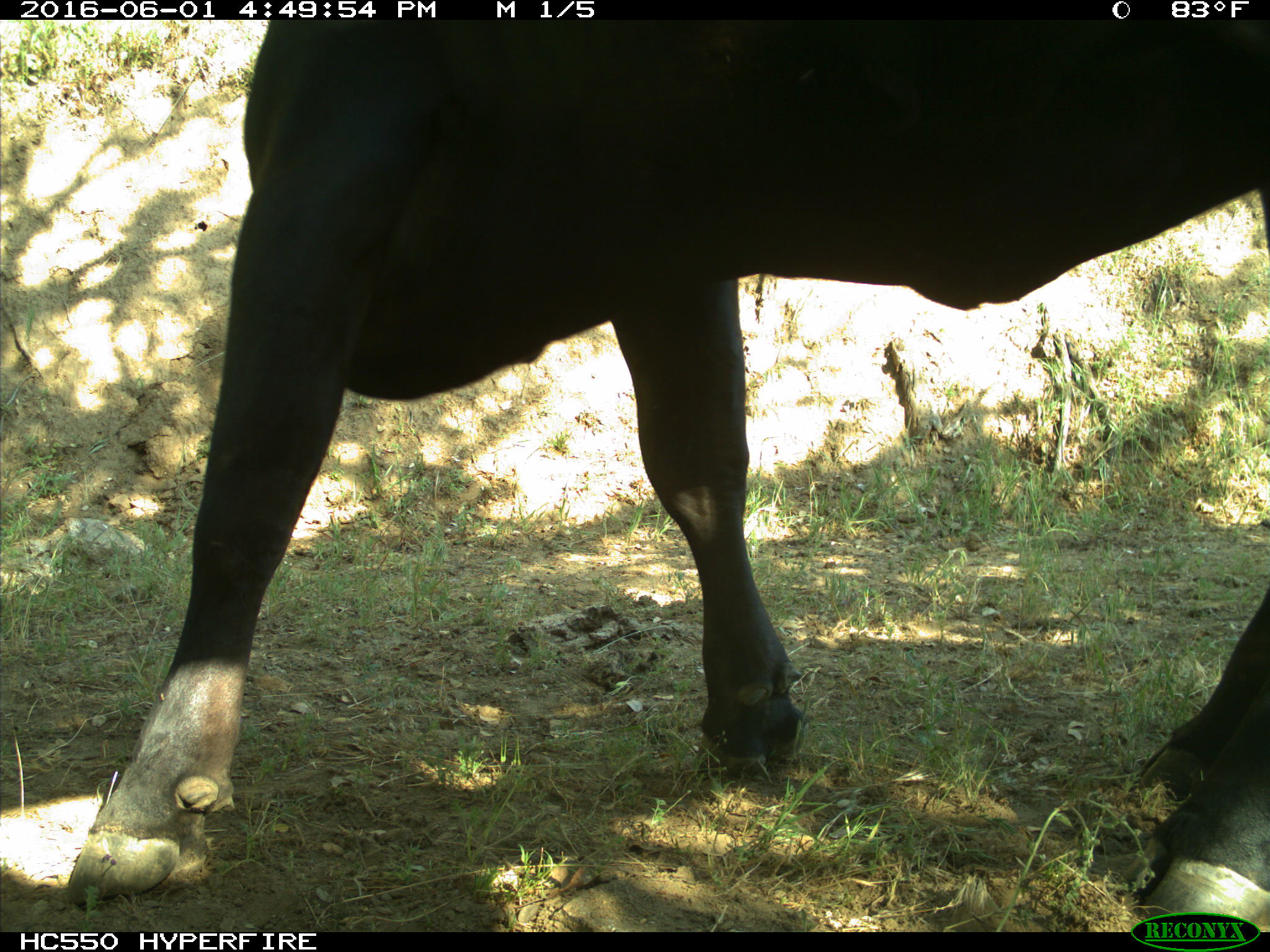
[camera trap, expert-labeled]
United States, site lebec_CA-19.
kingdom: Animalia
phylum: Chordata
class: Mammalia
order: Artiodactyla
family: Bovidae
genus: Bos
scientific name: Bos taurus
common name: domestic cow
Bos taurus (domestic cow).